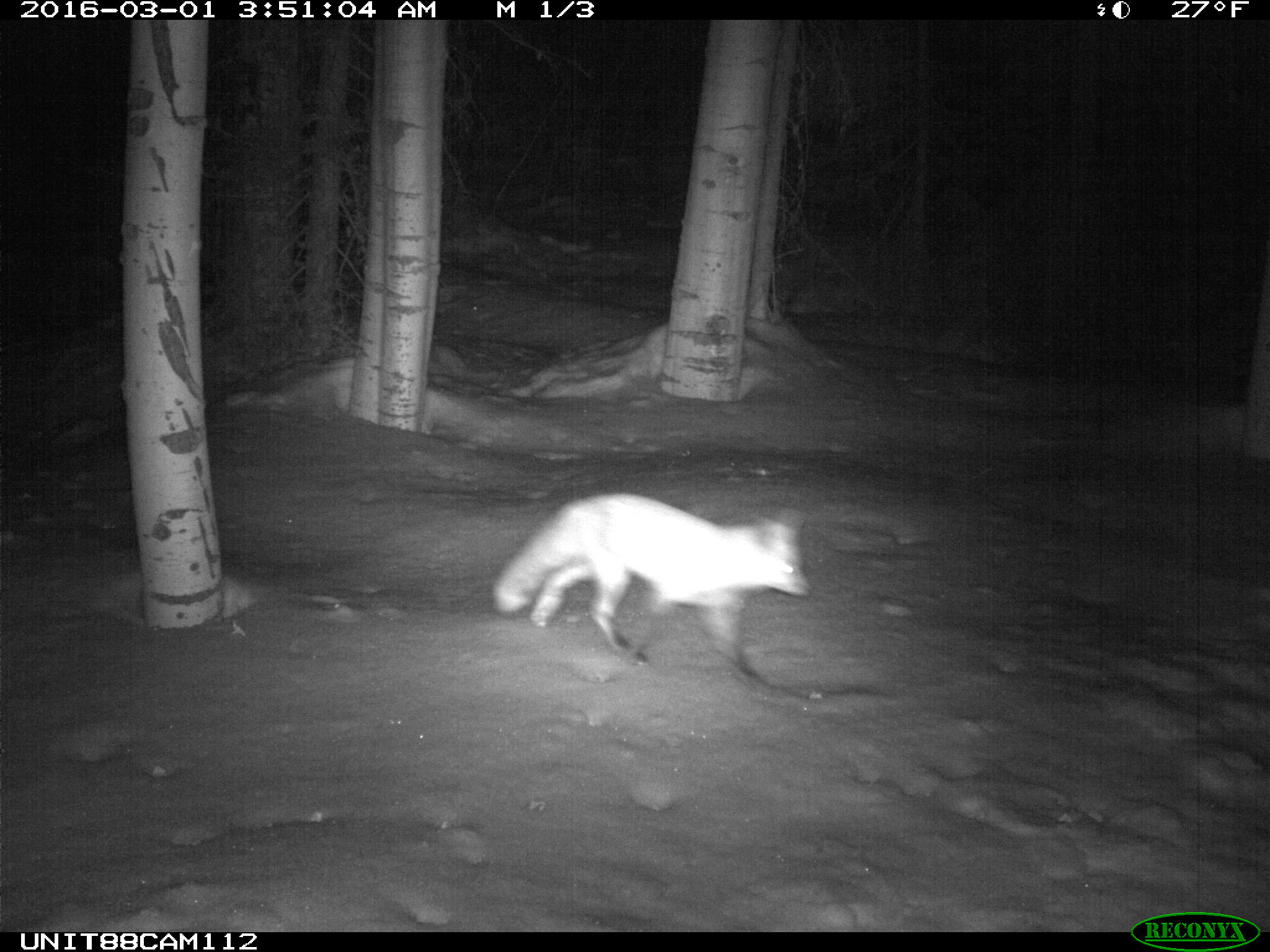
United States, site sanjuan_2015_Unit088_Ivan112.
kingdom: Animalia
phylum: Chordata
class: Mammalia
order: Carnivora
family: Canidae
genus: Vulpes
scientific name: Vulpes vulpes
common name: red fox